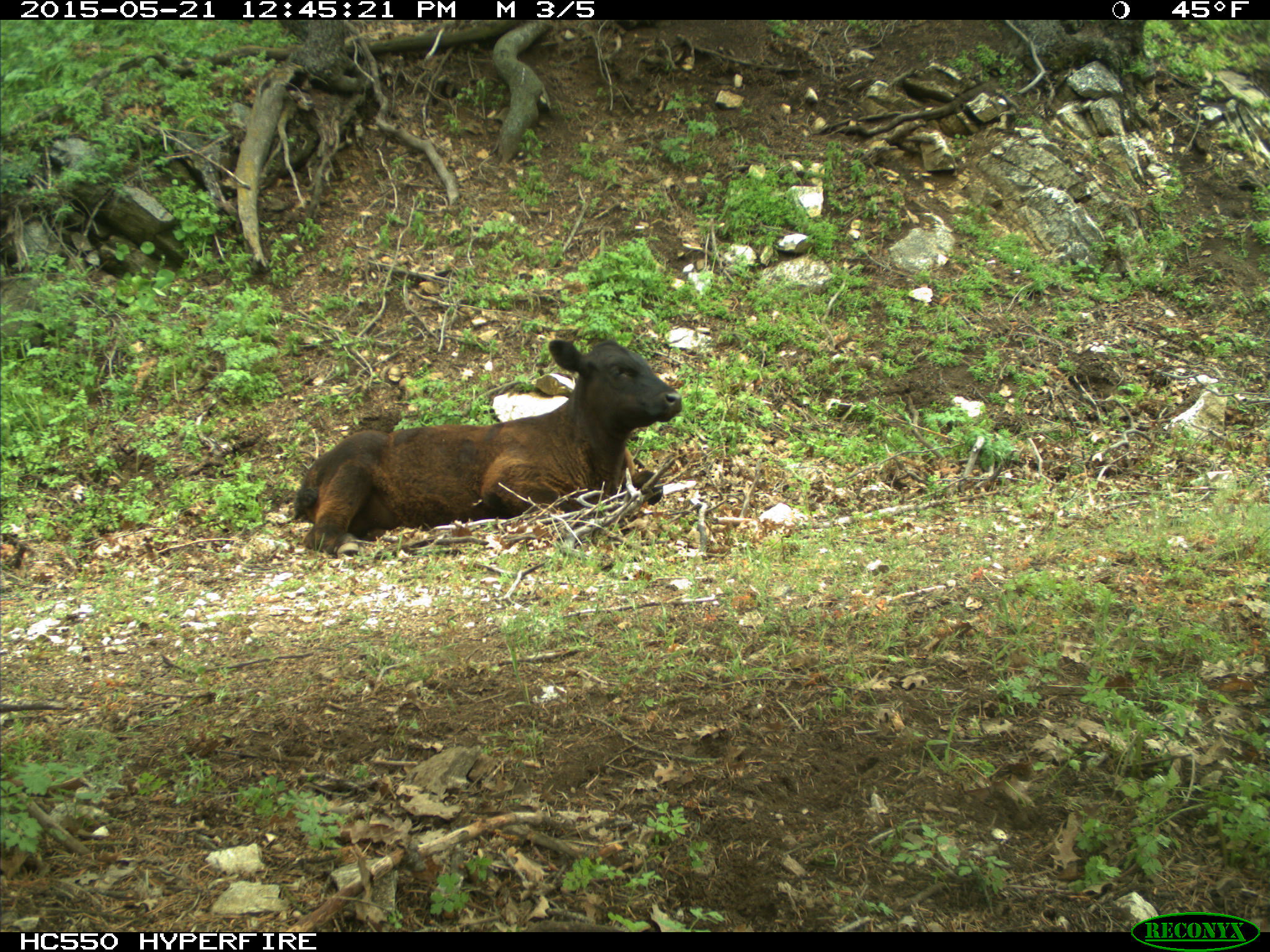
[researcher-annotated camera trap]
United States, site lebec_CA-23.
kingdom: Animalia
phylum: Chordata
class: Mammalia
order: Artiodactyla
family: Bovidae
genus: Bos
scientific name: Bos taurus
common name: domestic cow